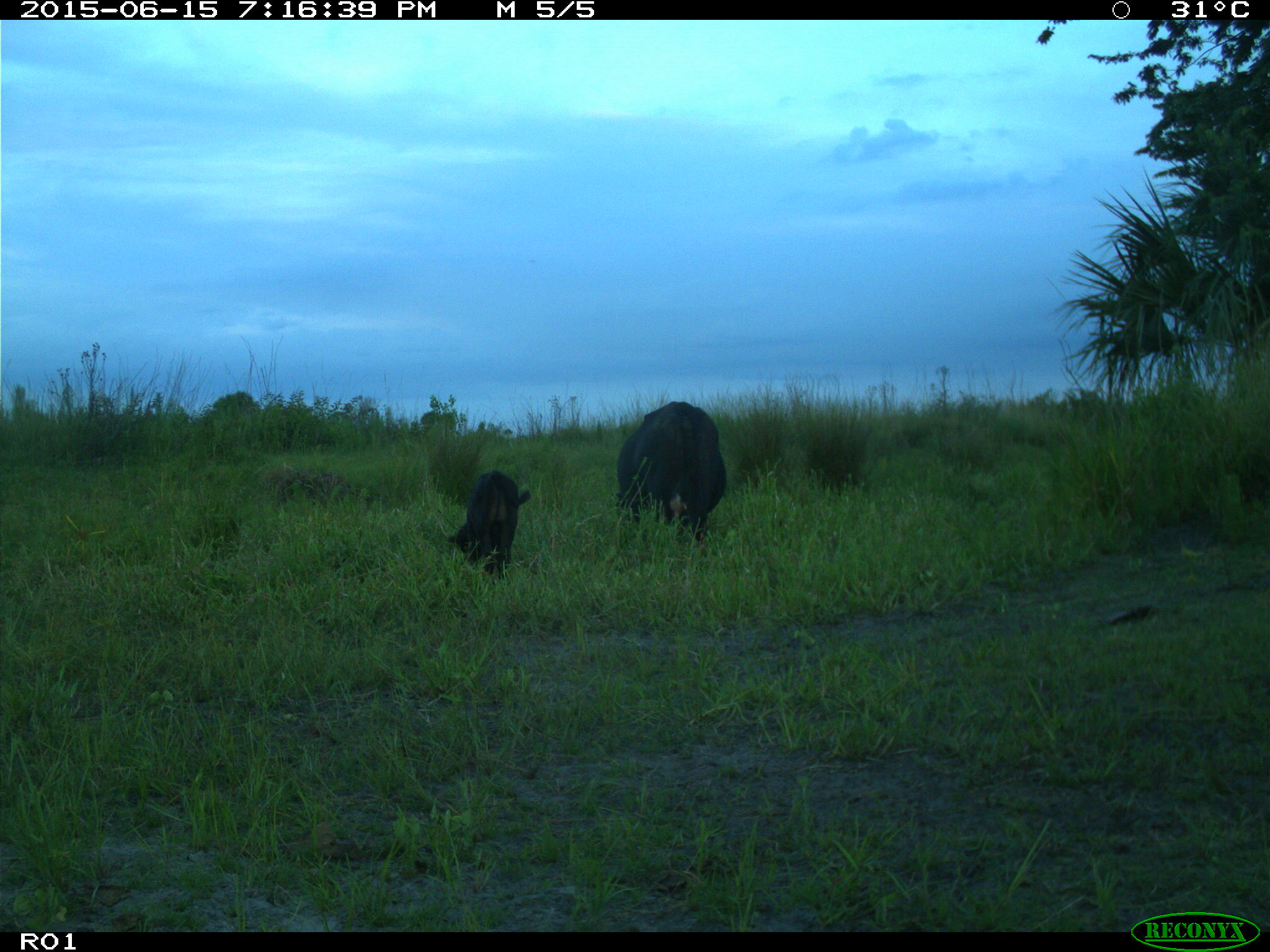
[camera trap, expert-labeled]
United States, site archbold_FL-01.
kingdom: Animalia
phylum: Chordata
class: Mammalia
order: Artiodactyla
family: Bovidae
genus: Bos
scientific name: Bos taurus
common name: domestic cow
Bos taurus (domestic cow).